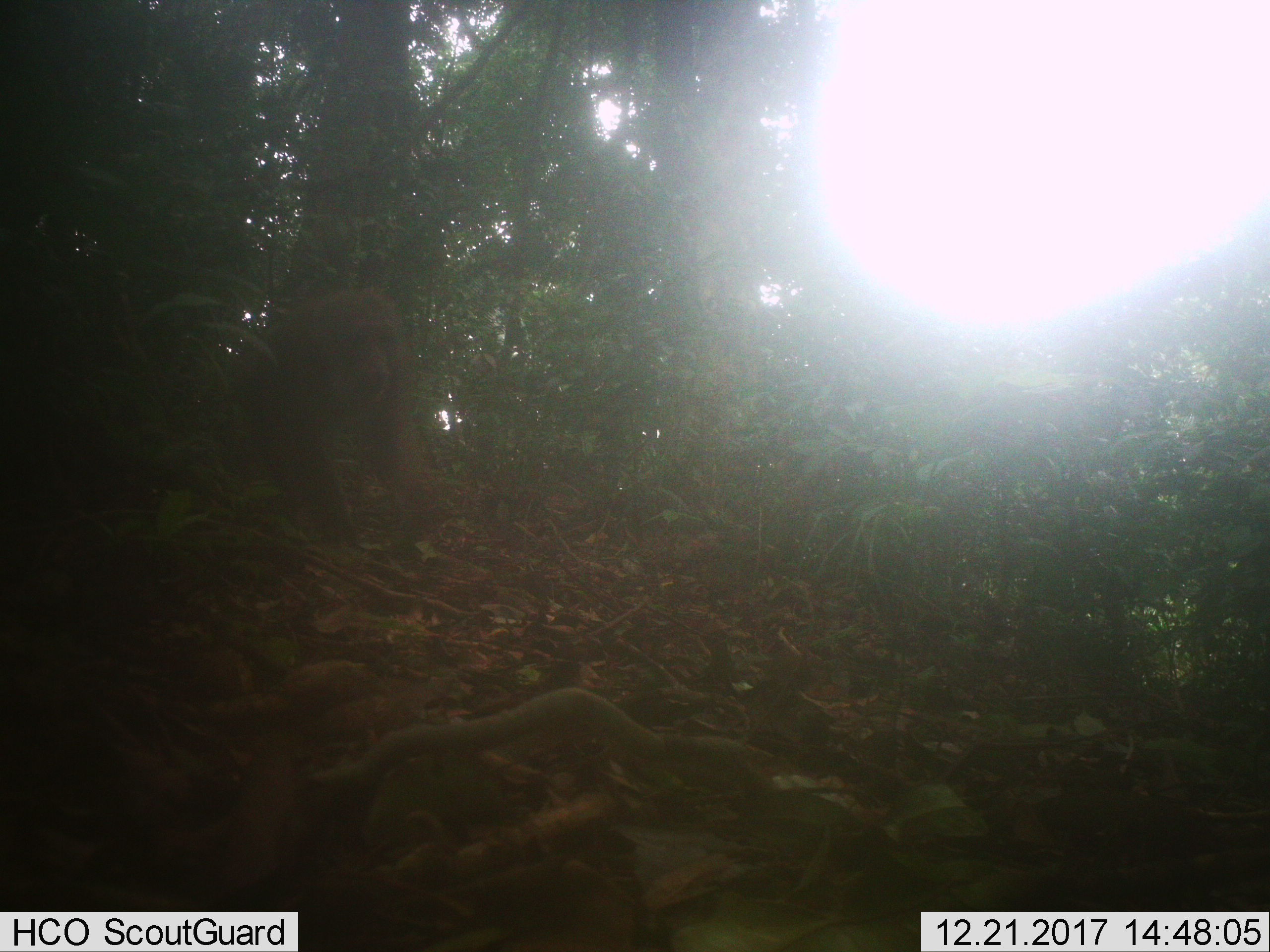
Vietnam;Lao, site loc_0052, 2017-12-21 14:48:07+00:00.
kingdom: Animalia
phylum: Chordata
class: Mammalia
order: Primates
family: Cercopithecidae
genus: Macaca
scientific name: Macaca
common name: macaques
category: assam or rhesus macaque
Assam or rhesus macaque (macaques) (Macaca). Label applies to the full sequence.